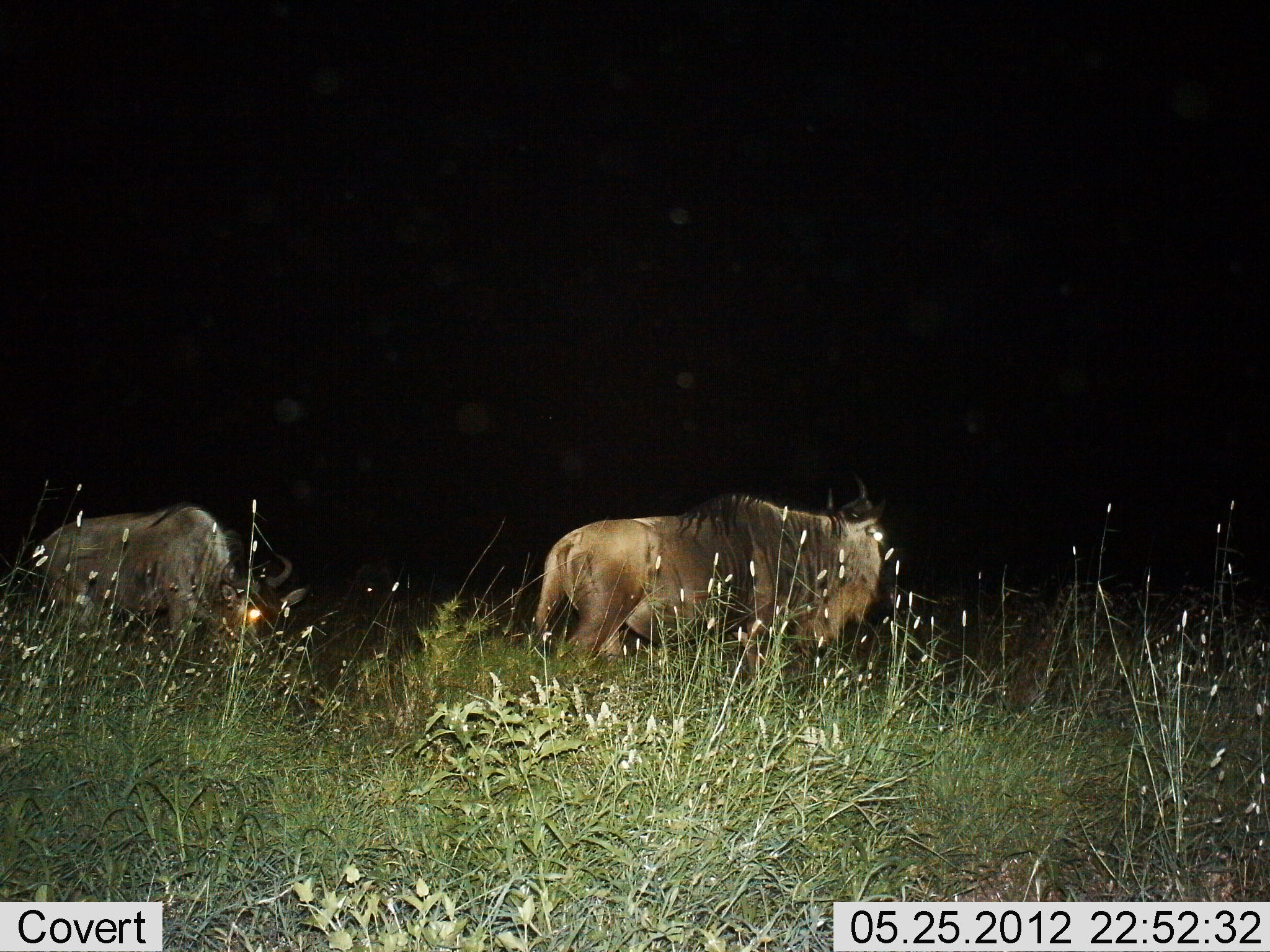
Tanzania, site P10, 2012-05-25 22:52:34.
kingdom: Animalia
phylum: Chordata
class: Mammalia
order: Artiodactyla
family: Bovidae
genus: Connochaetes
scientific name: Connochaetes taurinus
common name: blue wildebeest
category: wildebeest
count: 2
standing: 80%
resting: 0%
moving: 30%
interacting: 0%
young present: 0%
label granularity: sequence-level